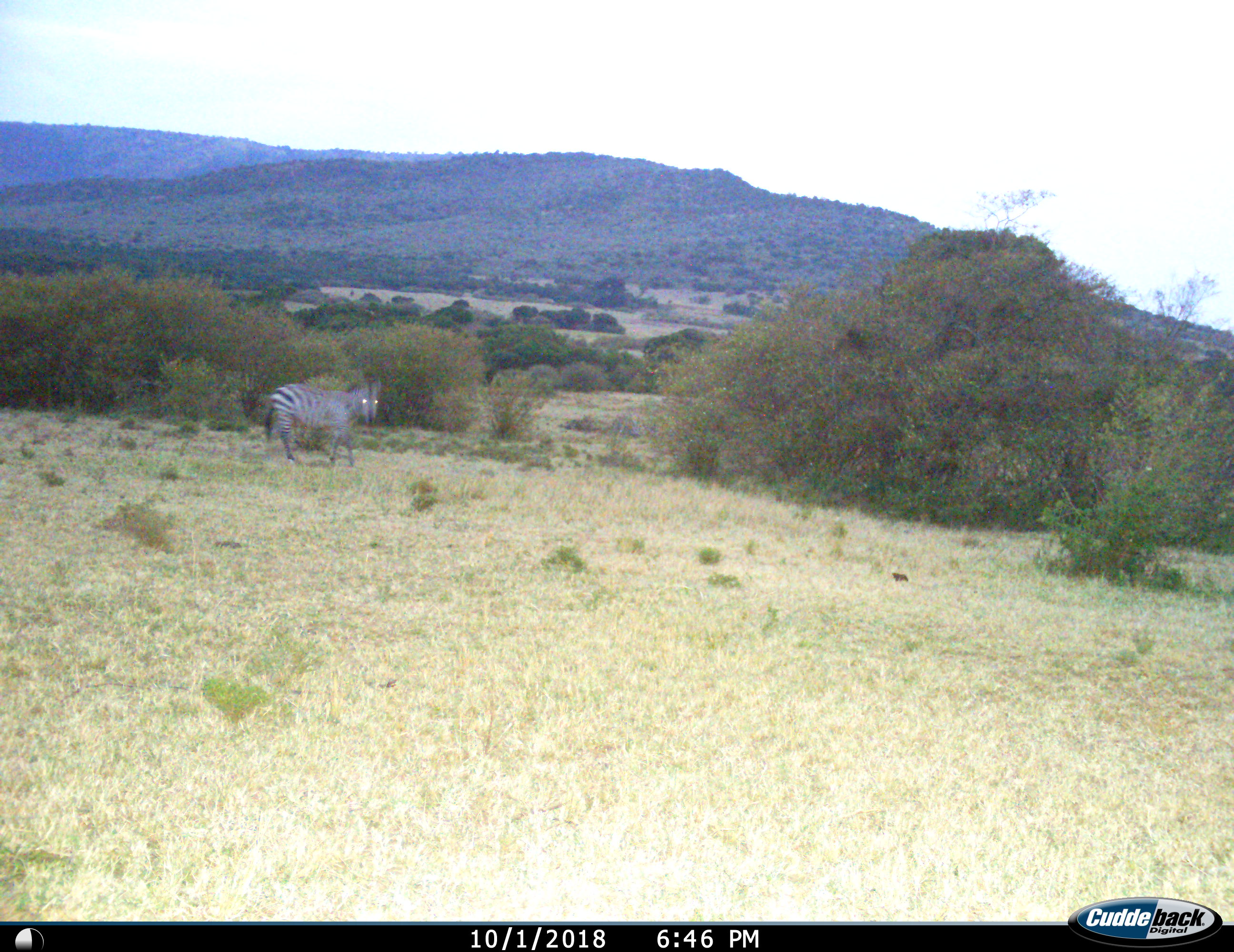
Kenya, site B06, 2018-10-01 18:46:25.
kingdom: Animalia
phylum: Chordata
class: Mammalia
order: Perissodactyla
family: Equidae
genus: Equus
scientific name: Equus quagga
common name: plains zebra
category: zebra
Zebra (plains zebra) (Equus quagga), count 1. Behavior (volunteer vote fractions): standing 40%, resting 0%, moving 60%, interacting 0%. Young present (vote fraction): 0%. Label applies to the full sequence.